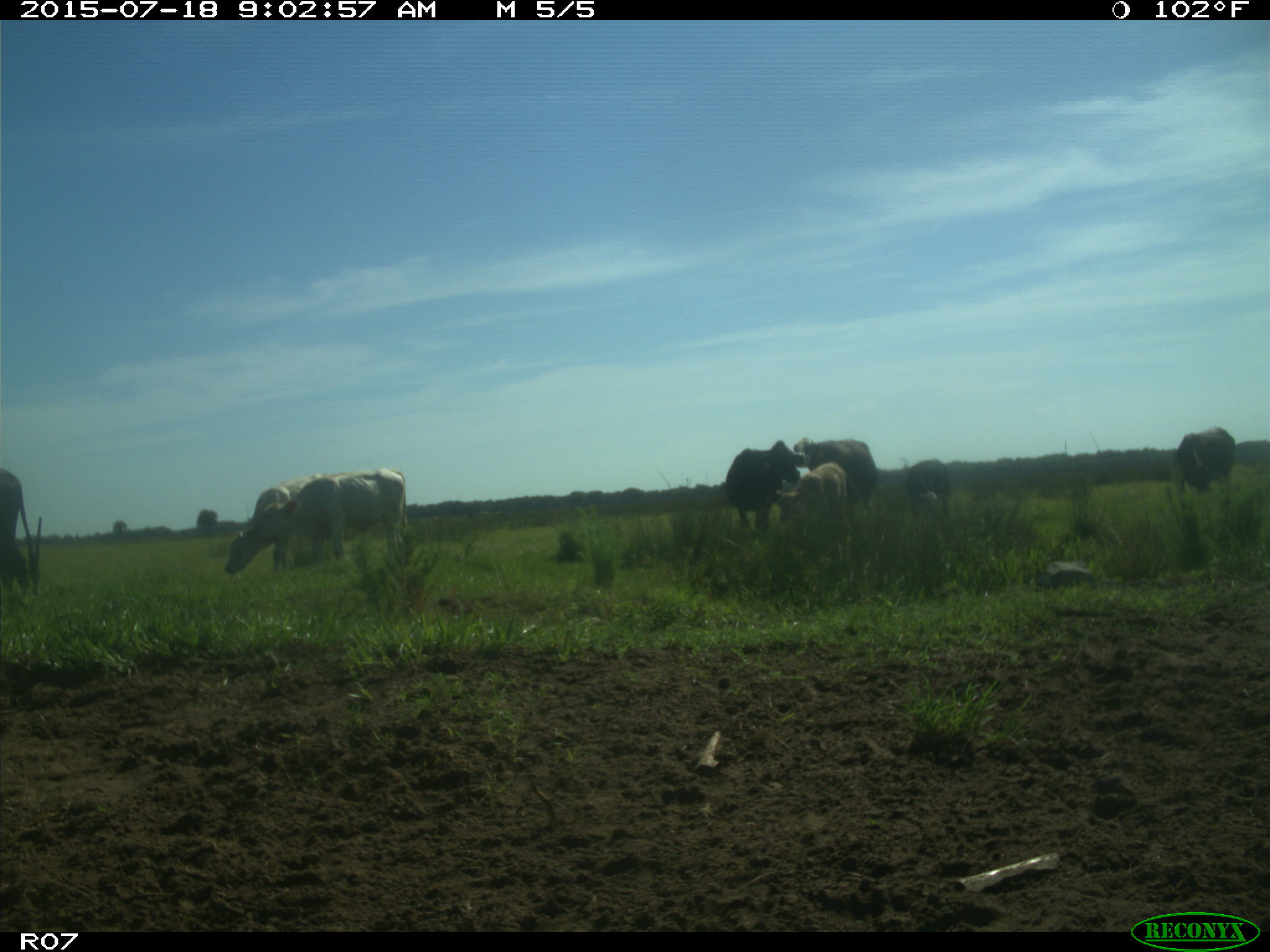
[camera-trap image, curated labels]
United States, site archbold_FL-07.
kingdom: Animalia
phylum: Chordata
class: Mammalia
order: Artiodactyla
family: Bovidae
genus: Bos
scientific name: Bos taurus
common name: domestic cow